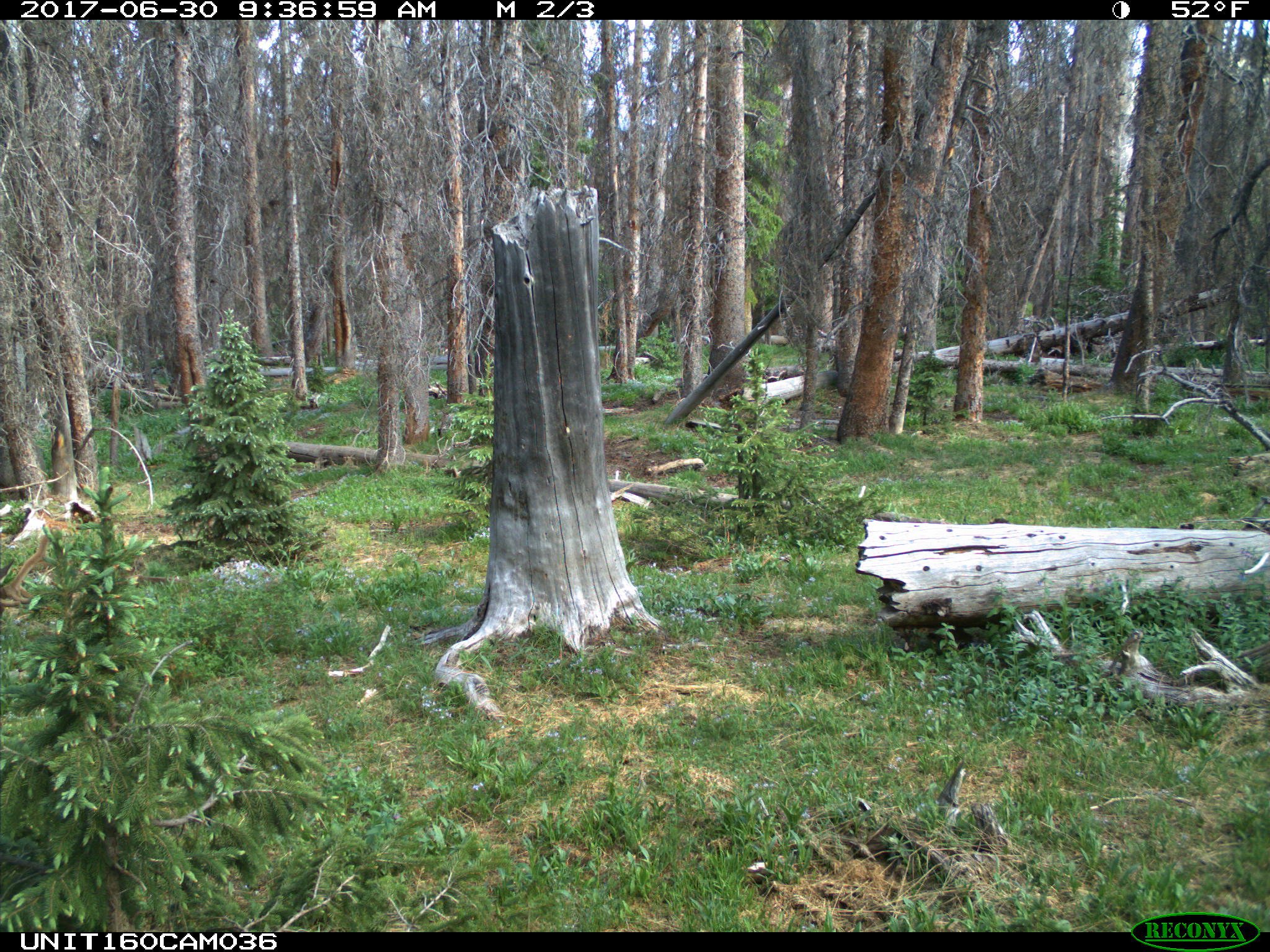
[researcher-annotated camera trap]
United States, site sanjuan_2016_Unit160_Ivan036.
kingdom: Animalia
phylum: Chordata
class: Mammalia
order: Artiodactyla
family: Cervidae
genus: Cervus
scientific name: Cervus elaphus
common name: red deer